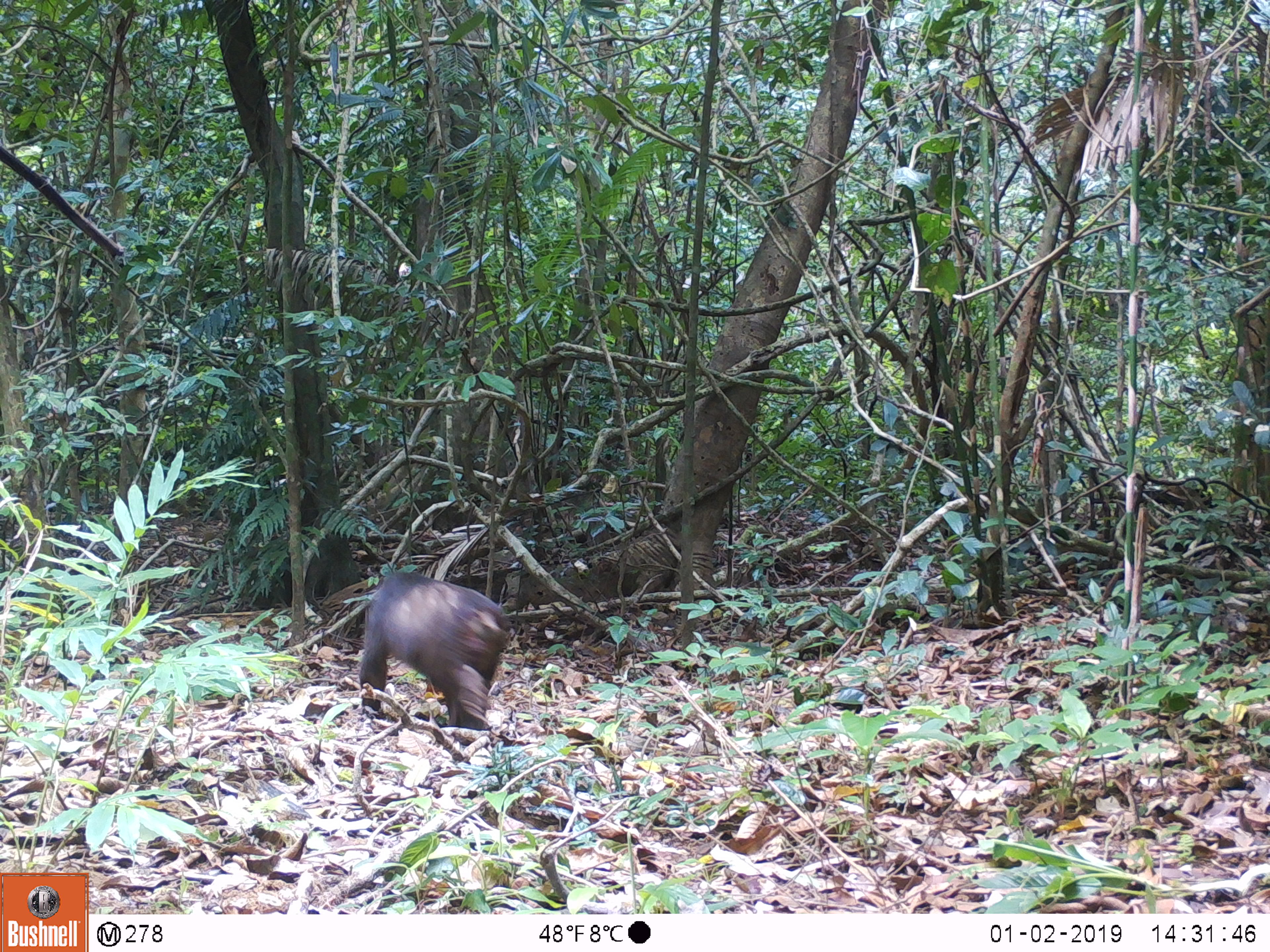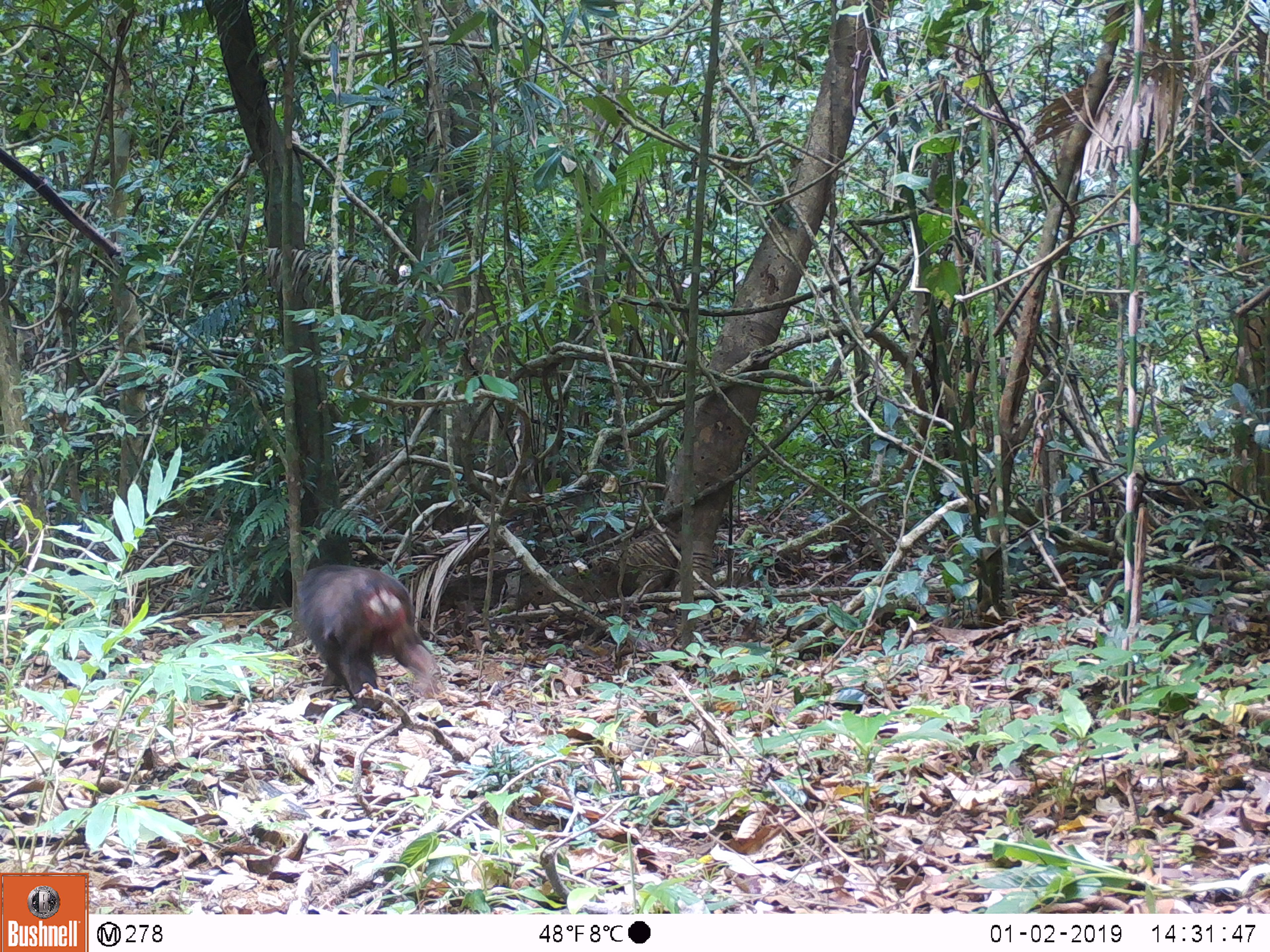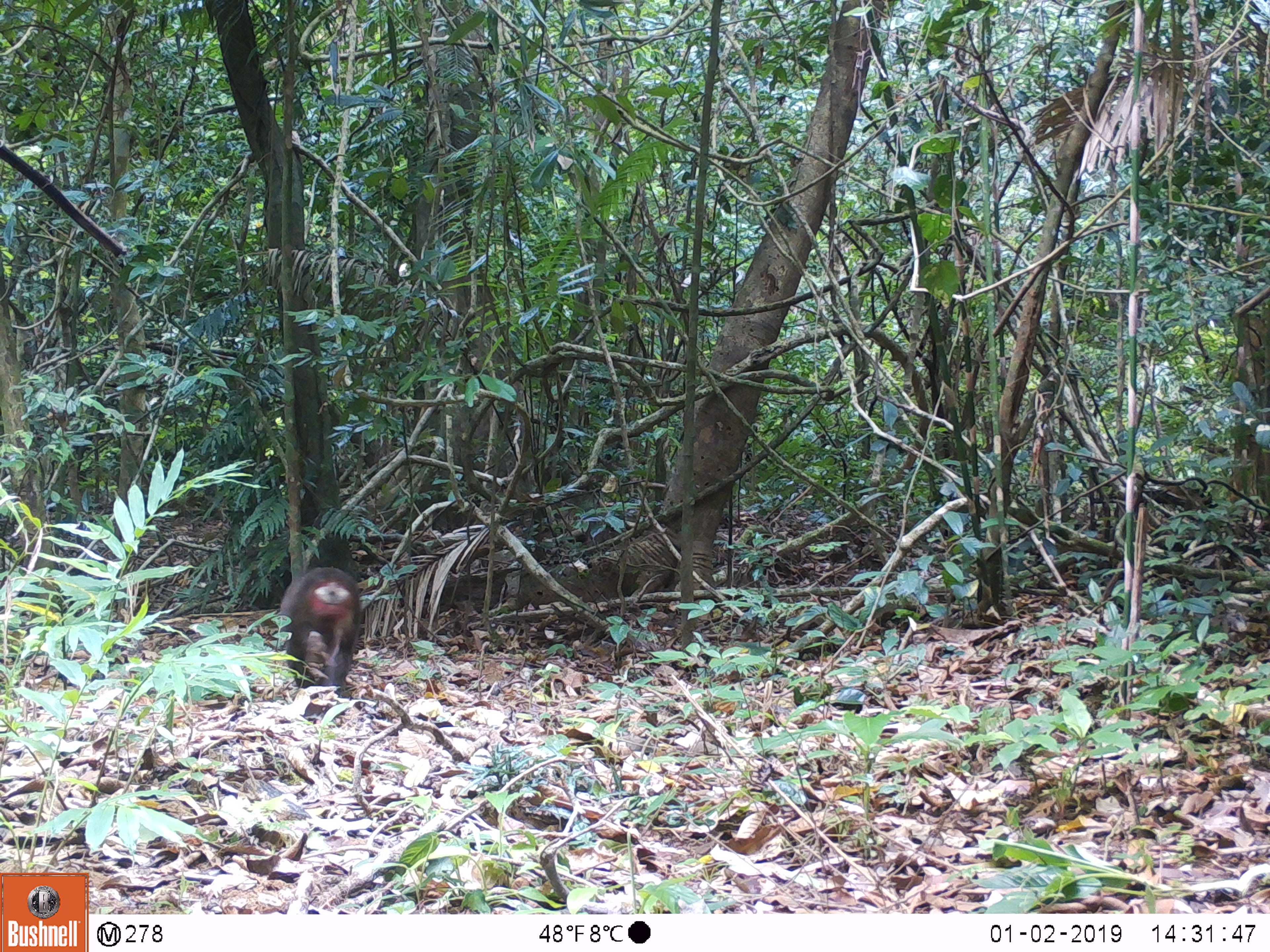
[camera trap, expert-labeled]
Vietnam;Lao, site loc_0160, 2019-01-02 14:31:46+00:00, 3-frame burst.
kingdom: Animalia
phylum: Chordata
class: Mammalia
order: Primates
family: Cercopithecidae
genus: Macaca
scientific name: Macaca arctoides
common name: stump-tailed macaque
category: stump tailed macaque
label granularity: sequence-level